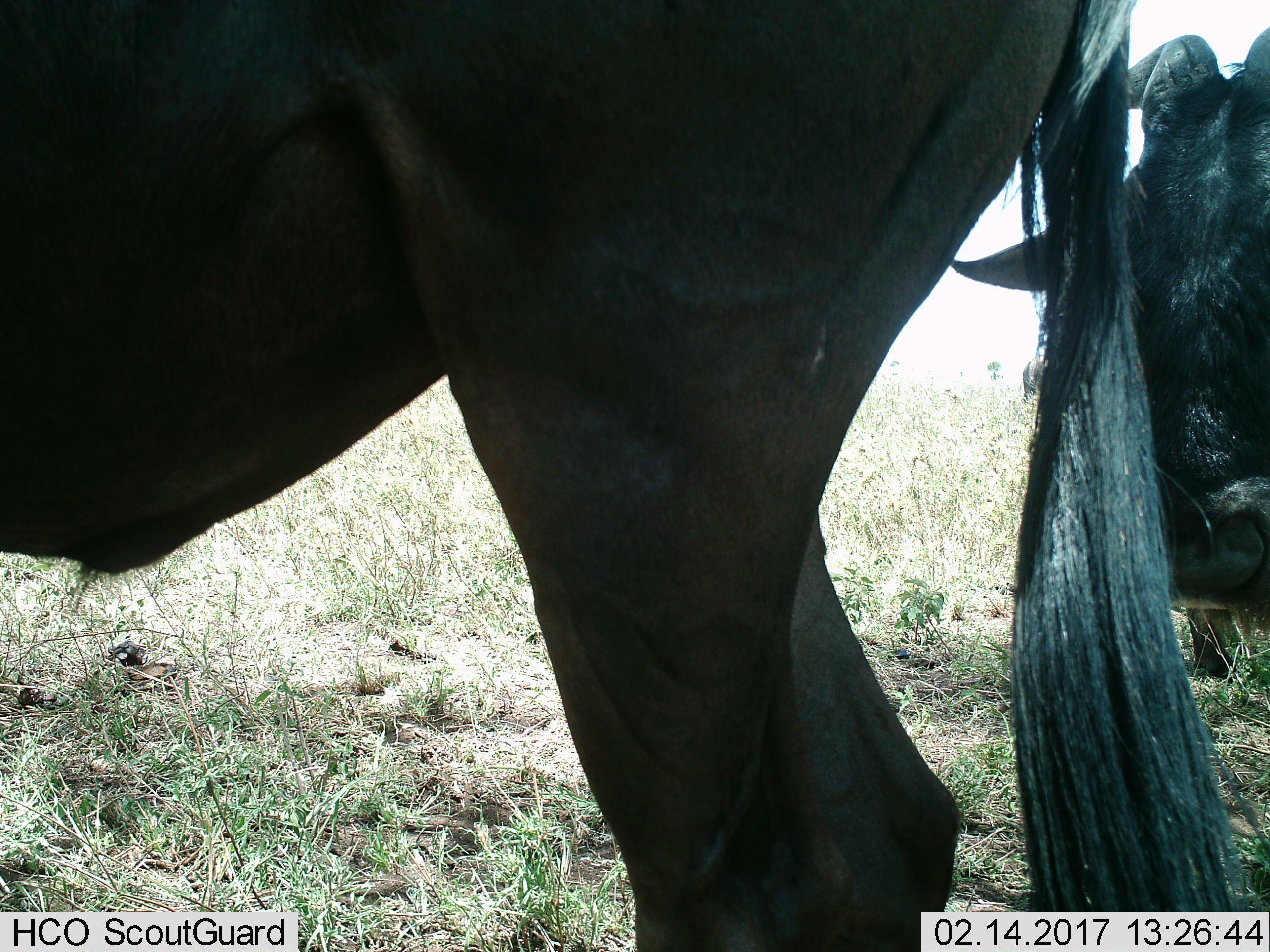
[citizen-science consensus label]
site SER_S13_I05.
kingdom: Animalia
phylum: Chordata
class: Mammalia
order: Artiodactyla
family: Bovidae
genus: Connochaetes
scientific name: Connochaetes taurinus taurinus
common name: blue wildebeest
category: wildebeestblue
Wildebeestblue (blue wildebeest) (Connochaetes taurinus taurinus), count 2. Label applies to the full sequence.